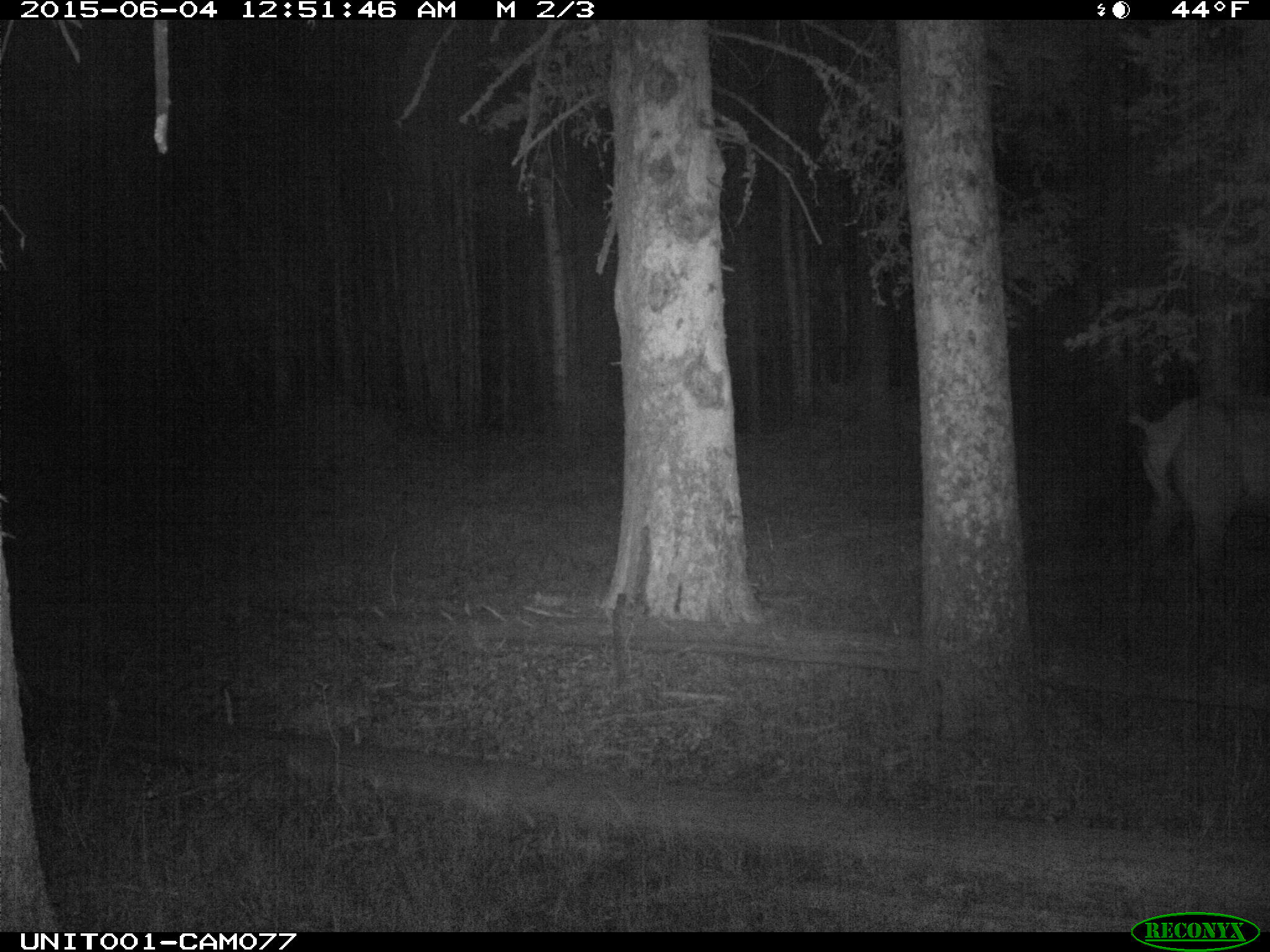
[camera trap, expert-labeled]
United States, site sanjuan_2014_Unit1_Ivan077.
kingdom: Animalia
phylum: Chordata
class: Mammalia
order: Artiodactyla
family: Cervidae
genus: Cervus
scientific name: Cervus elaphus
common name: red deer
Cervus elaphus (red deer).